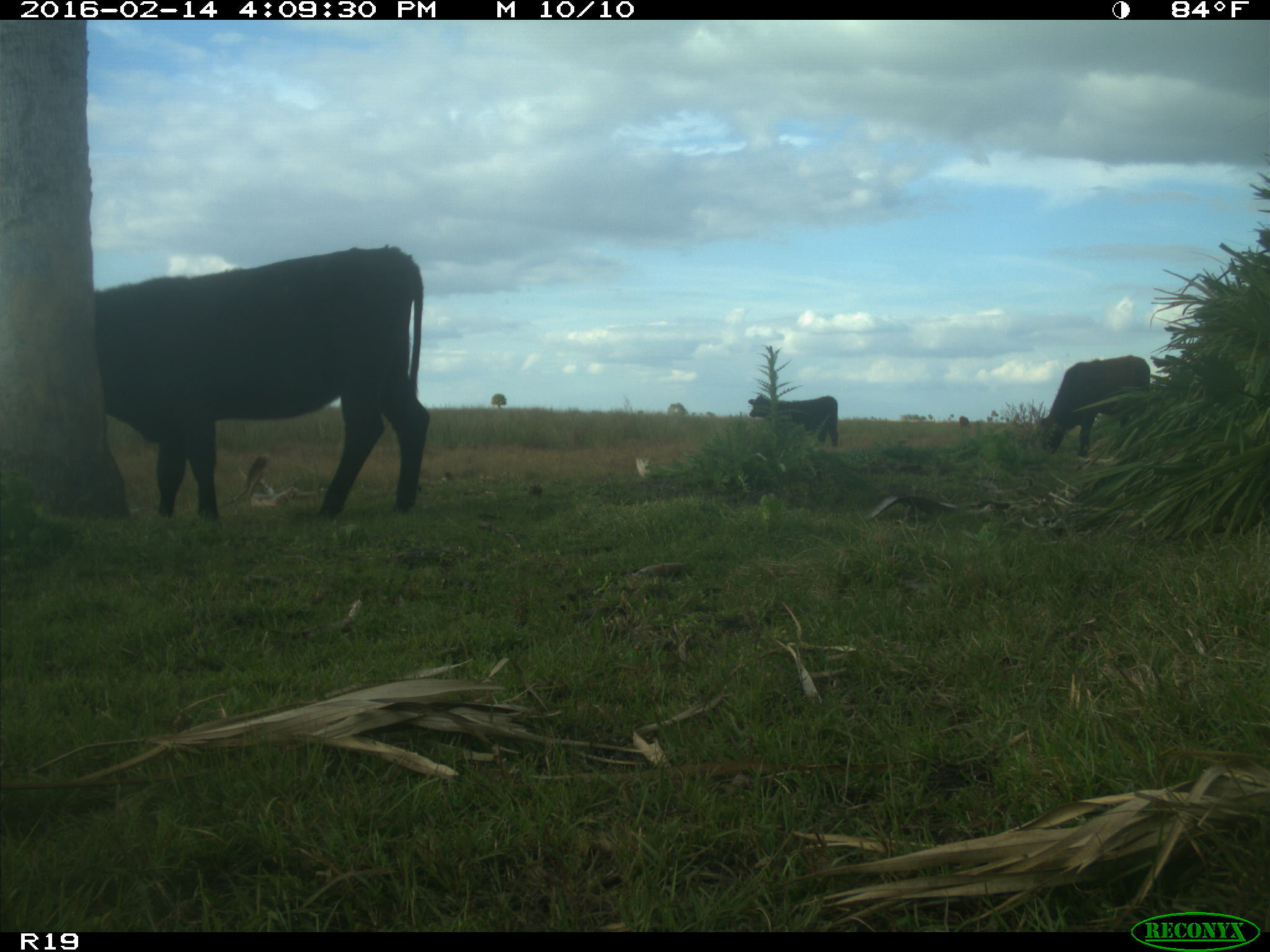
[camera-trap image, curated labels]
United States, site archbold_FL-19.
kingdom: Animalia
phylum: Chordata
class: Mammalia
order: Artiodactyla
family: Bovidae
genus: Bos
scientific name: Bos taurus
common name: domestic cow